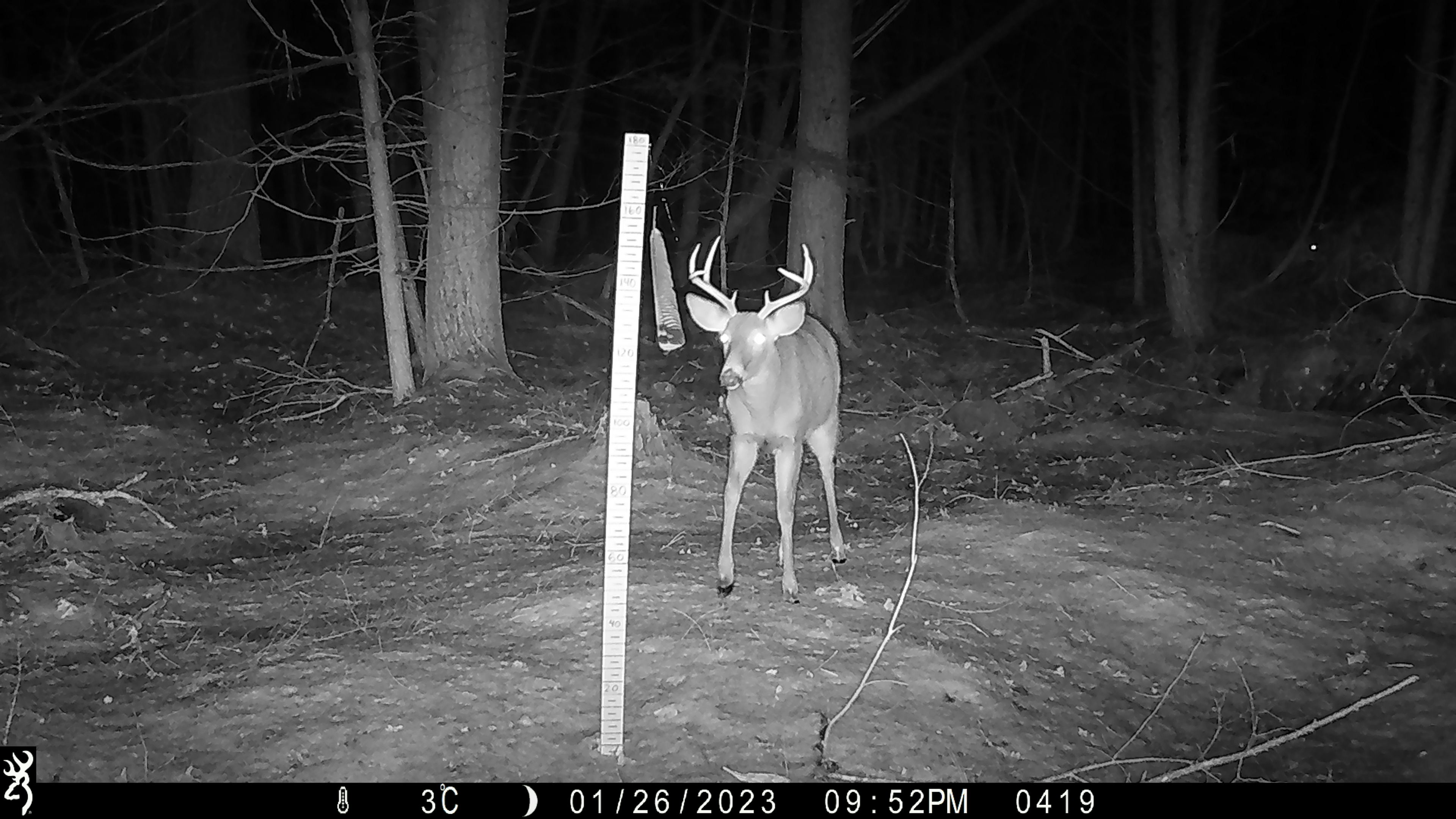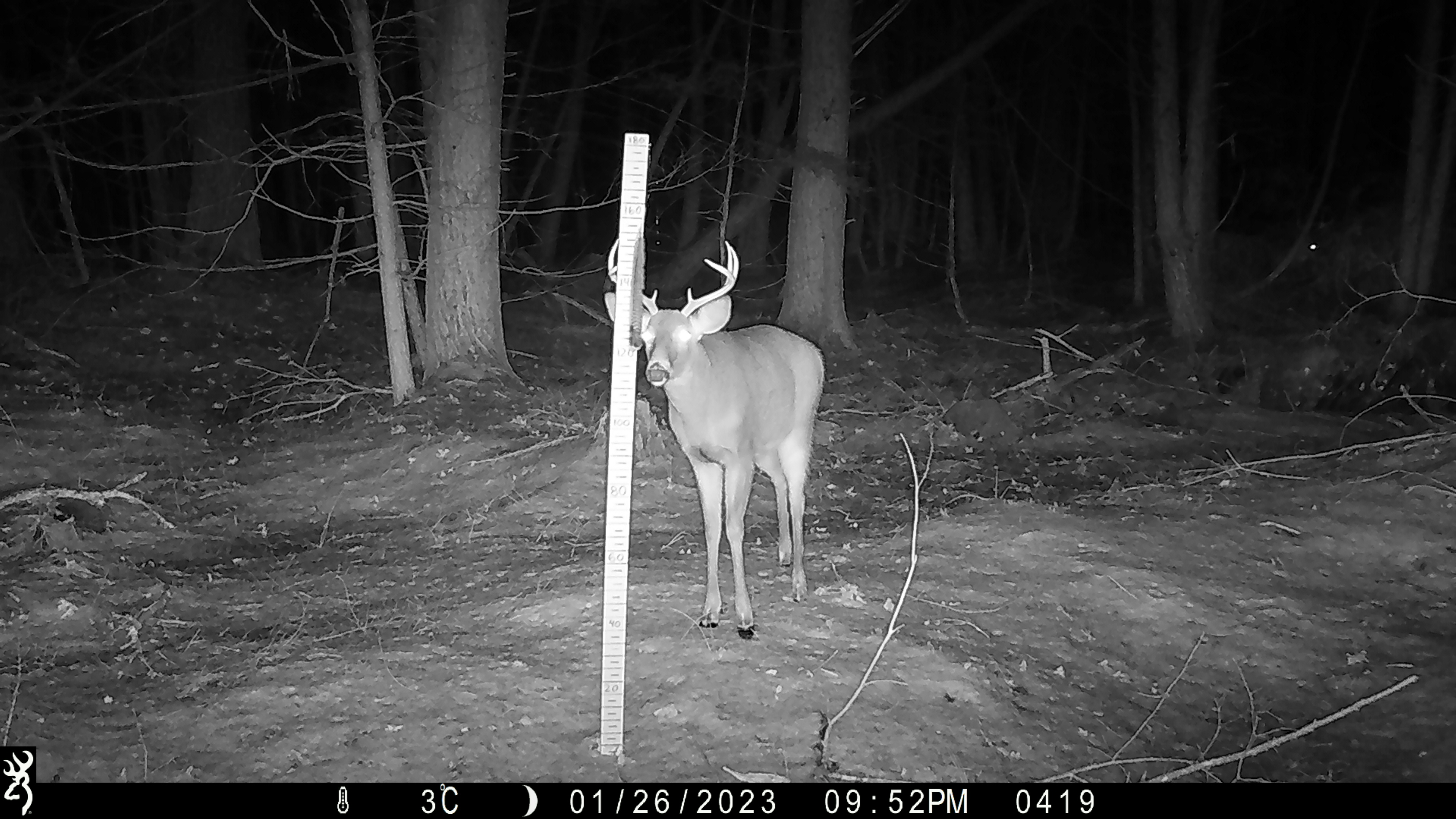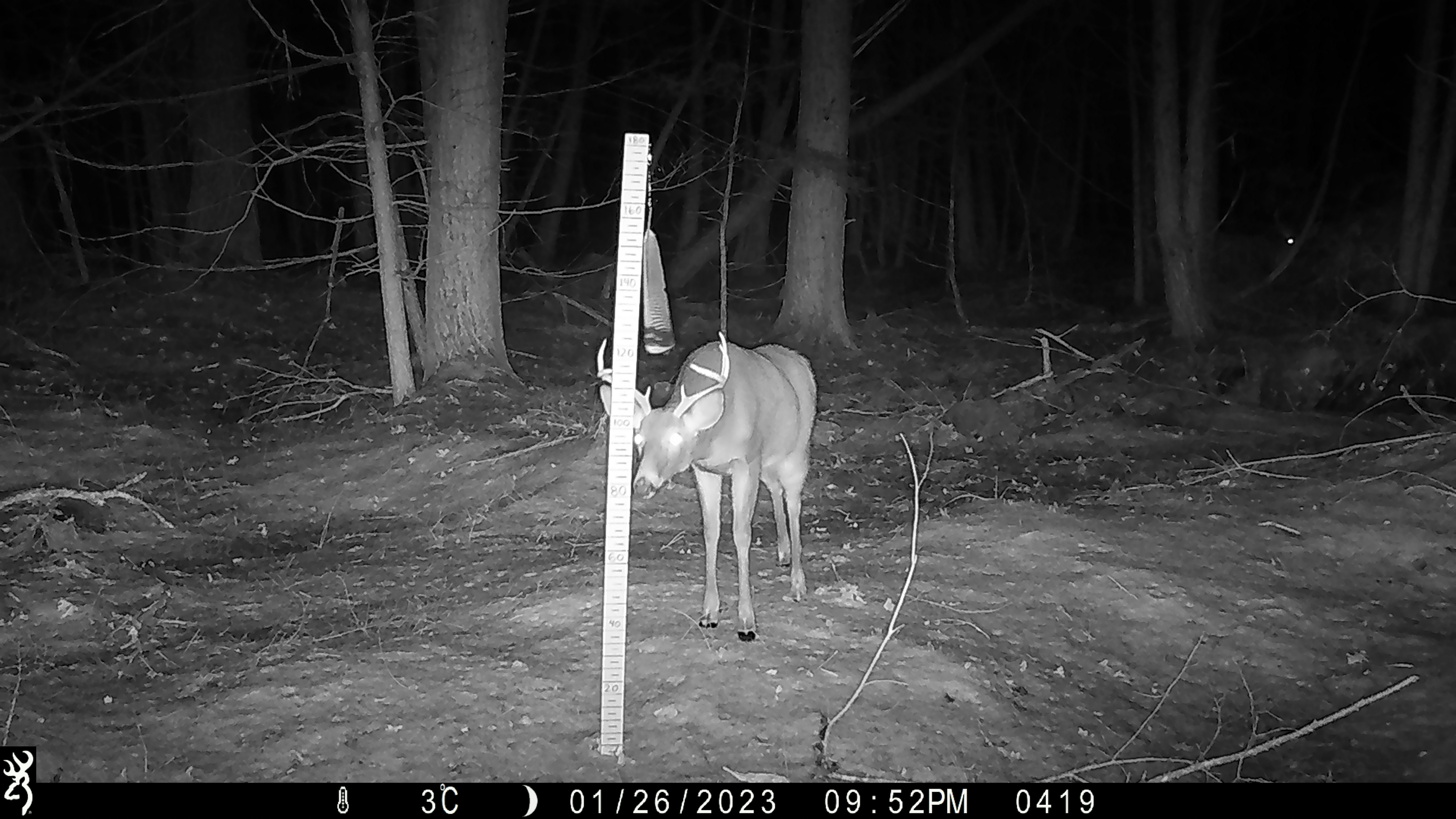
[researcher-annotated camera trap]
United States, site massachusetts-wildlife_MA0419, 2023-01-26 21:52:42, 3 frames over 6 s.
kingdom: Animalia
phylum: Chordata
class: Mammalia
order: Artiodactyla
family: Cervidae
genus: Odocoileus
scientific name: Odocoileus virginianus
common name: white-tailed deer